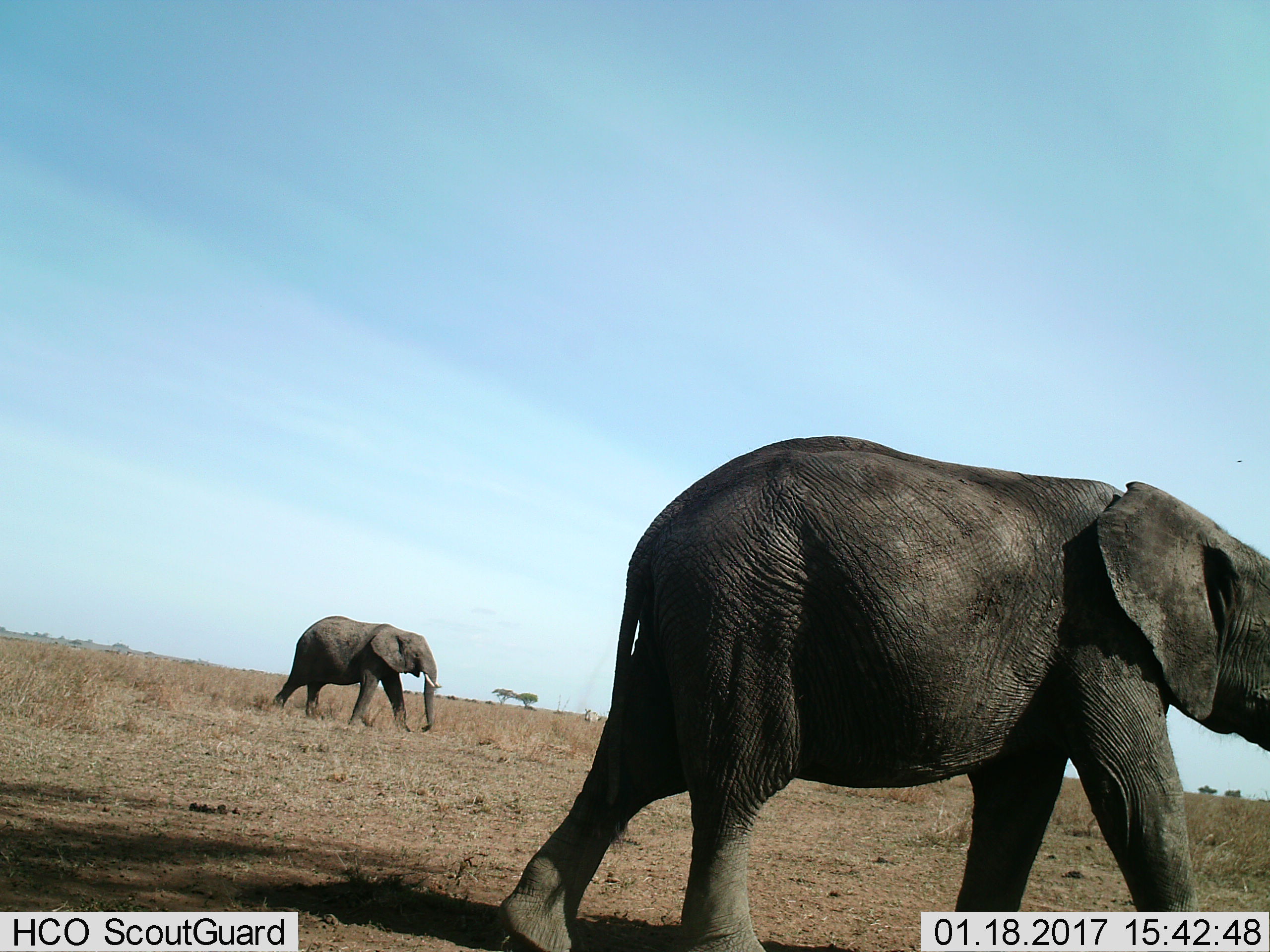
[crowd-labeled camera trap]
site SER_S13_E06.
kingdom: Animalia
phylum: Chordata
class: Mammalia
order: Proboscidea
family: Elephantidae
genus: Loxodonta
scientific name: Loxodonta africana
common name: african bush elephant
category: elephant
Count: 2.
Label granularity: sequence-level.